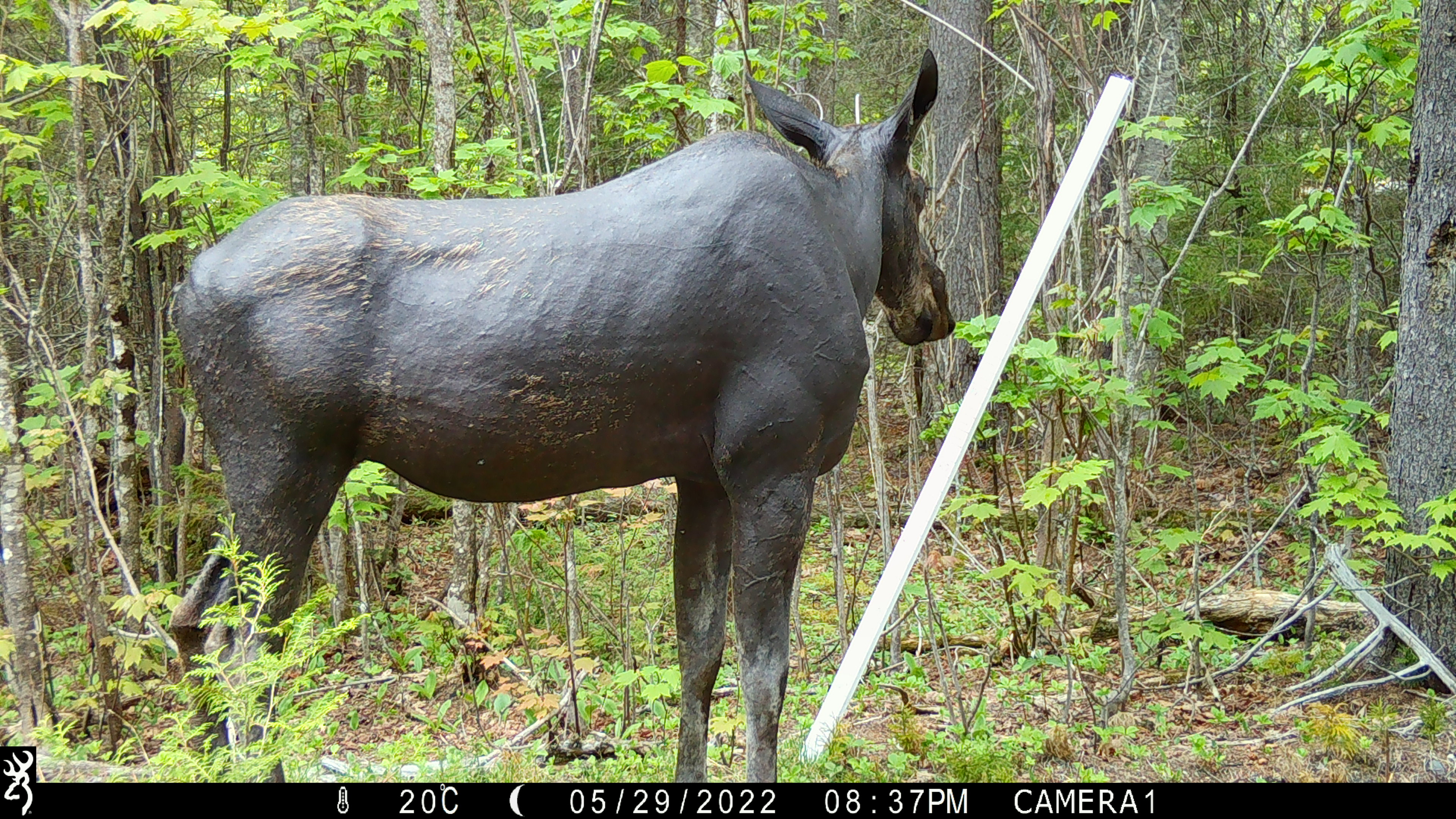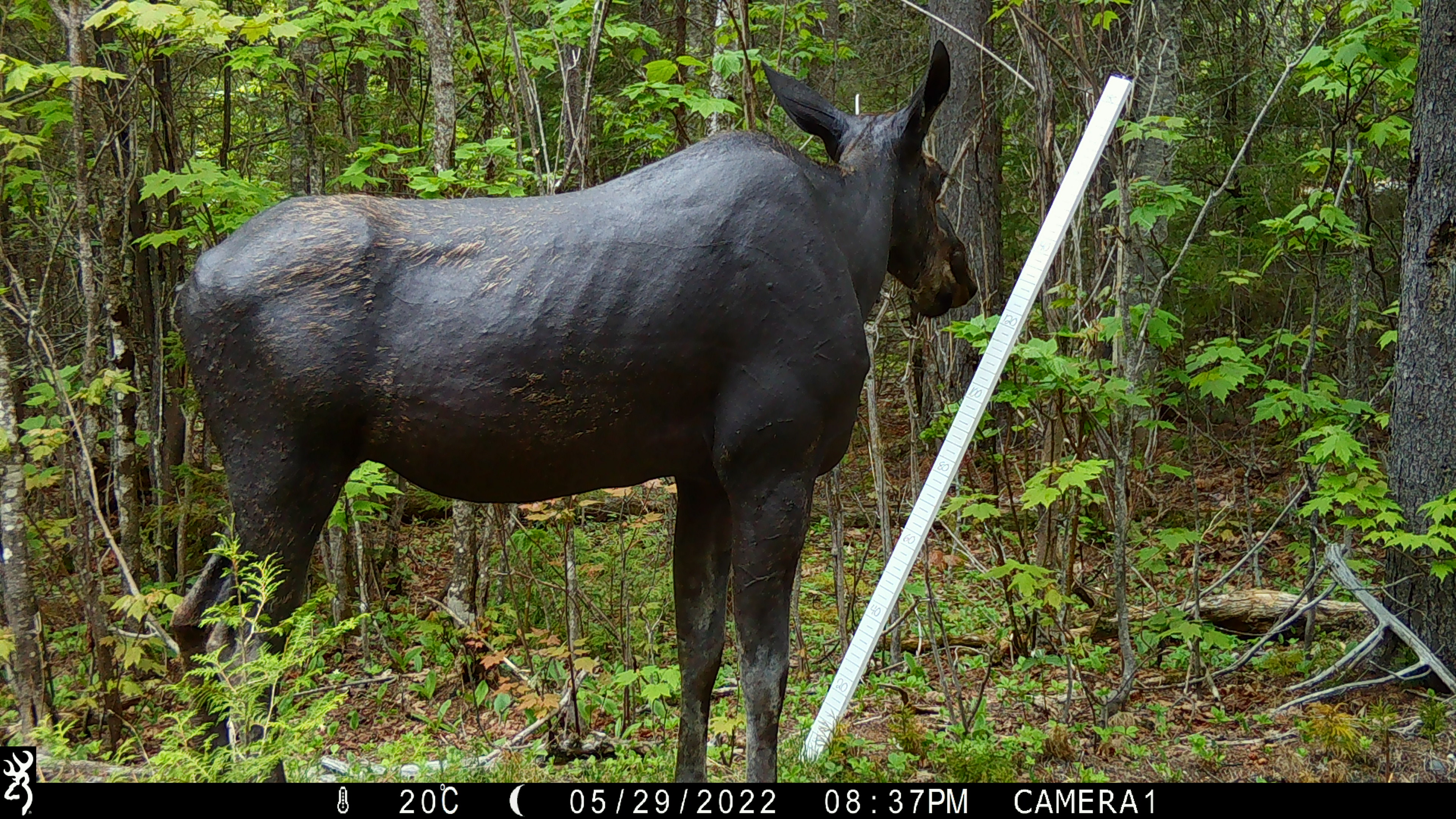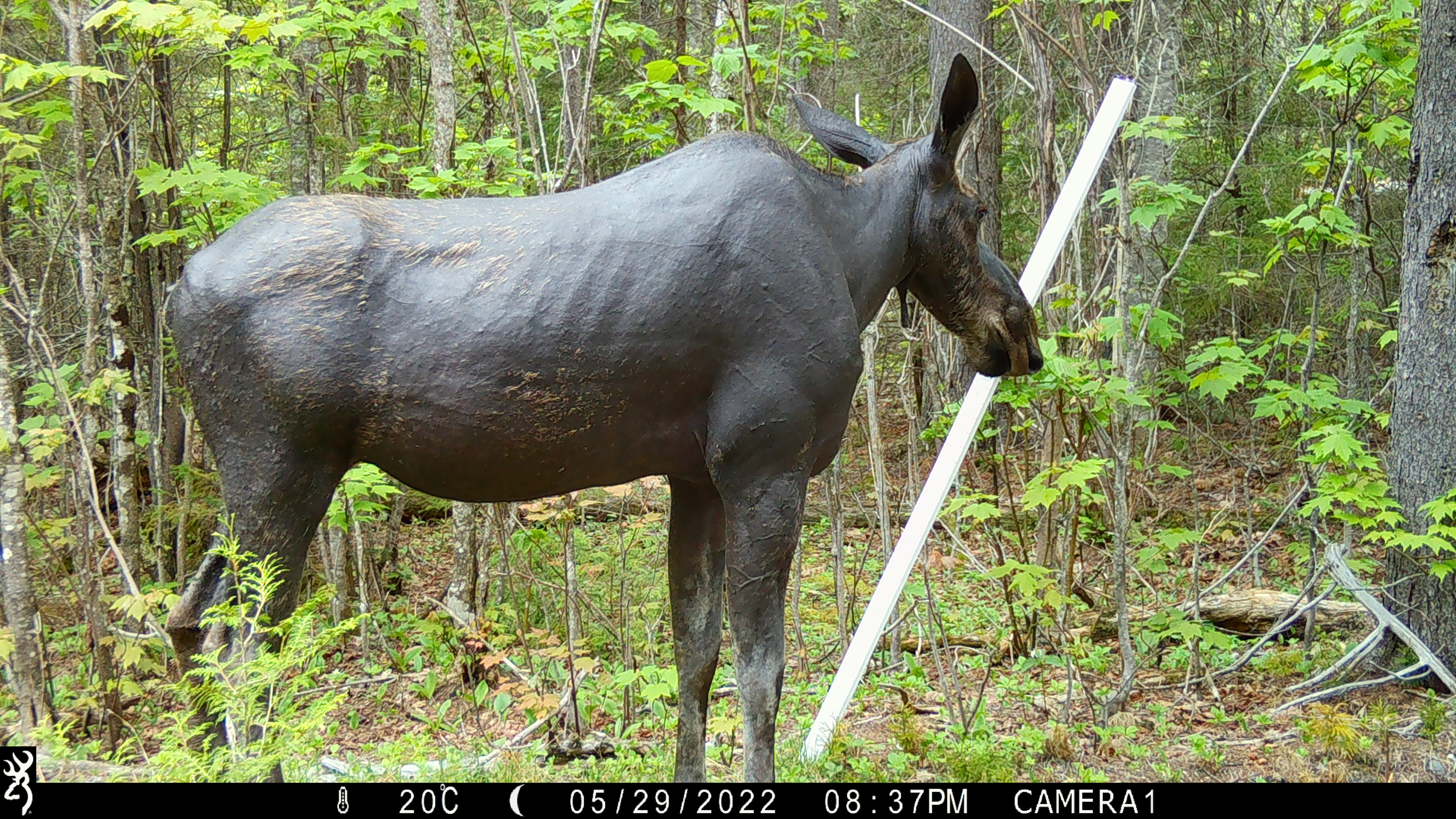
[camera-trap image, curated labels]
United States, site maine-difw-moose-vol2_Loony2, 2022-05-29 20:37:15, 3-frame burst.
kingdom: Animalia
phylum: Chordata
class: Mammalia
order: Artiodactyla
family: Cervidae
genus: Alces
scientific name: Alces alces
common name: moose